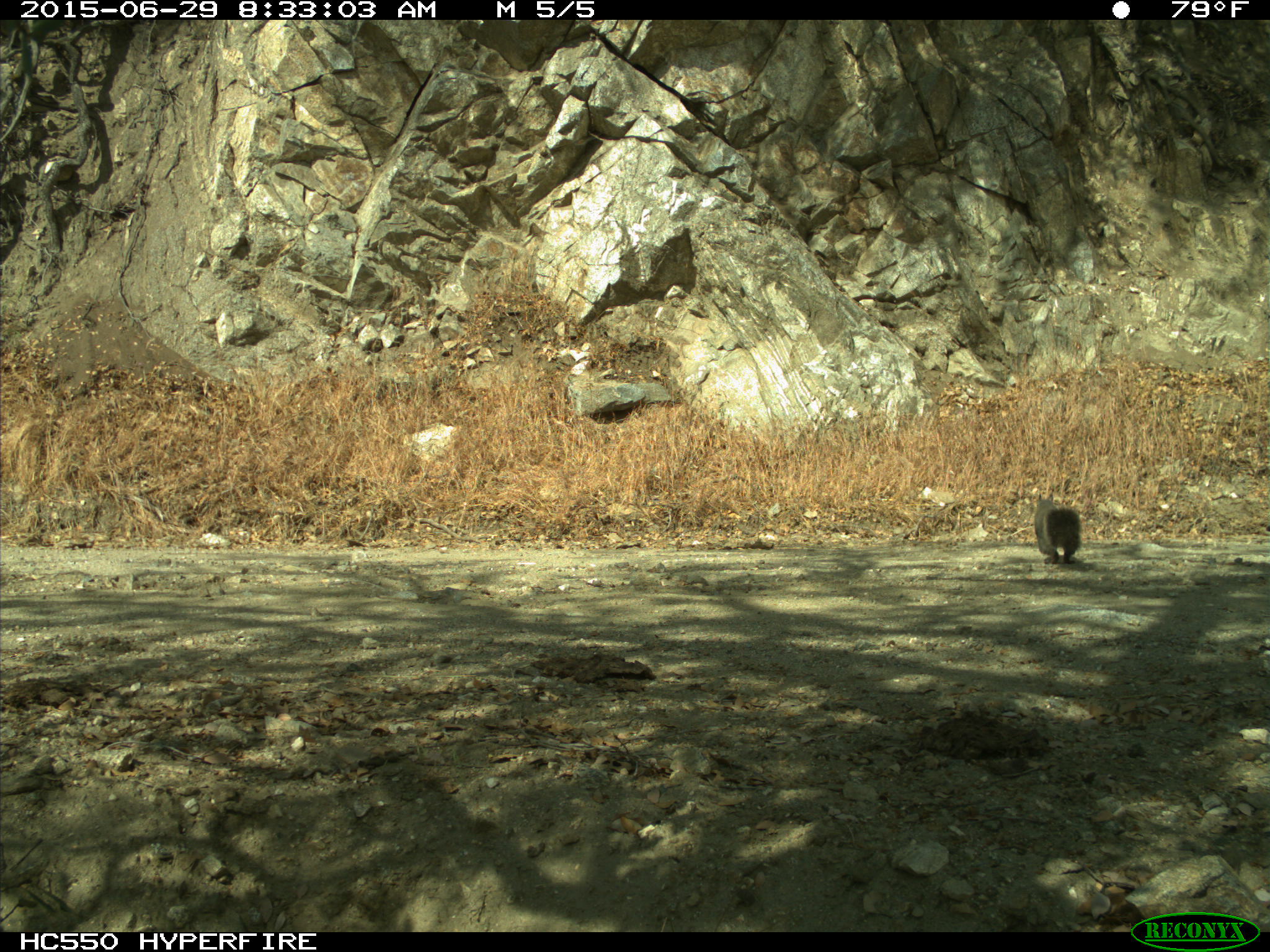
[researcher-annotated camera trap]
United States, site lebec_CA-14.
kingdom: Animalia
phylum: Chordata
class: Mammalia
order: Rodentia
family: Sciuridae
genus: Sciurus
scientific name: Sciurus carolinensis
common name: eastern gray squirrel